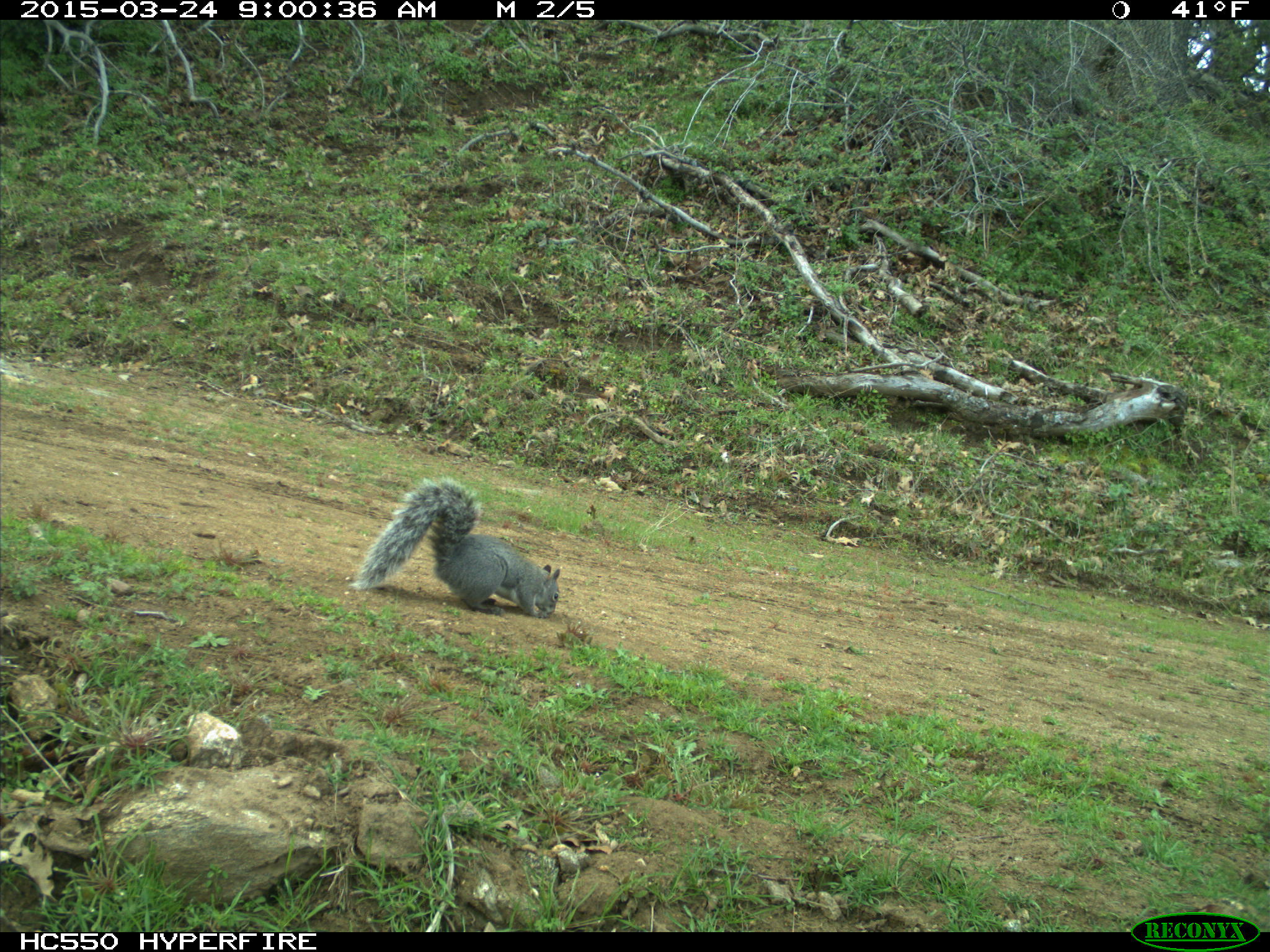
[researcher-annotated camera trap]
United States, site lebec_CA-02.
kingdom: Animalia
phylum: Chordata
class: Mammalia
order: Rodentia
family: Sciuridae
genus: Sciurus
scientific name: Sciurus carolinensis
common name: eastern gray squirrel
Sciurus carolinensis (eastern gray squirrel).